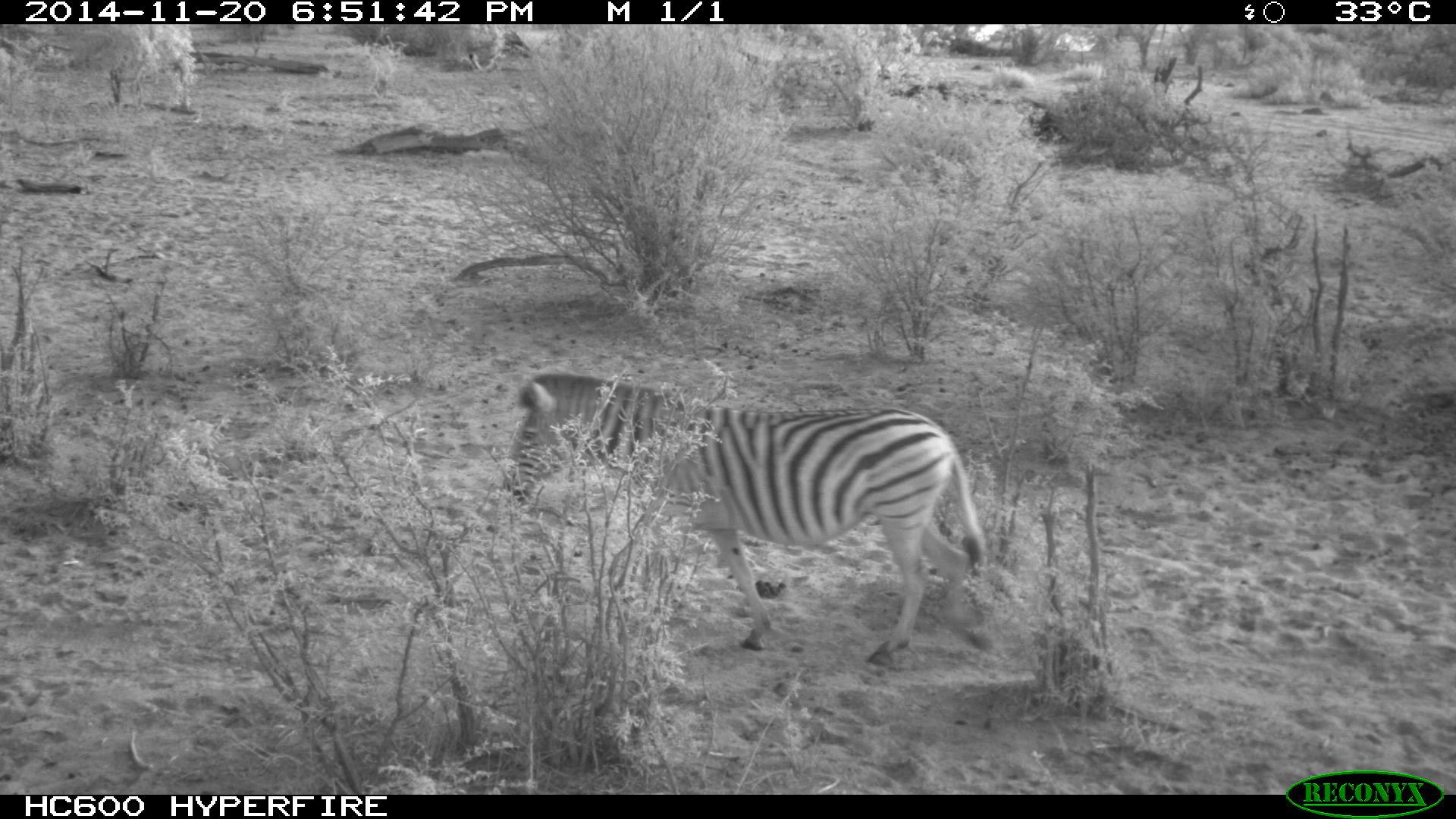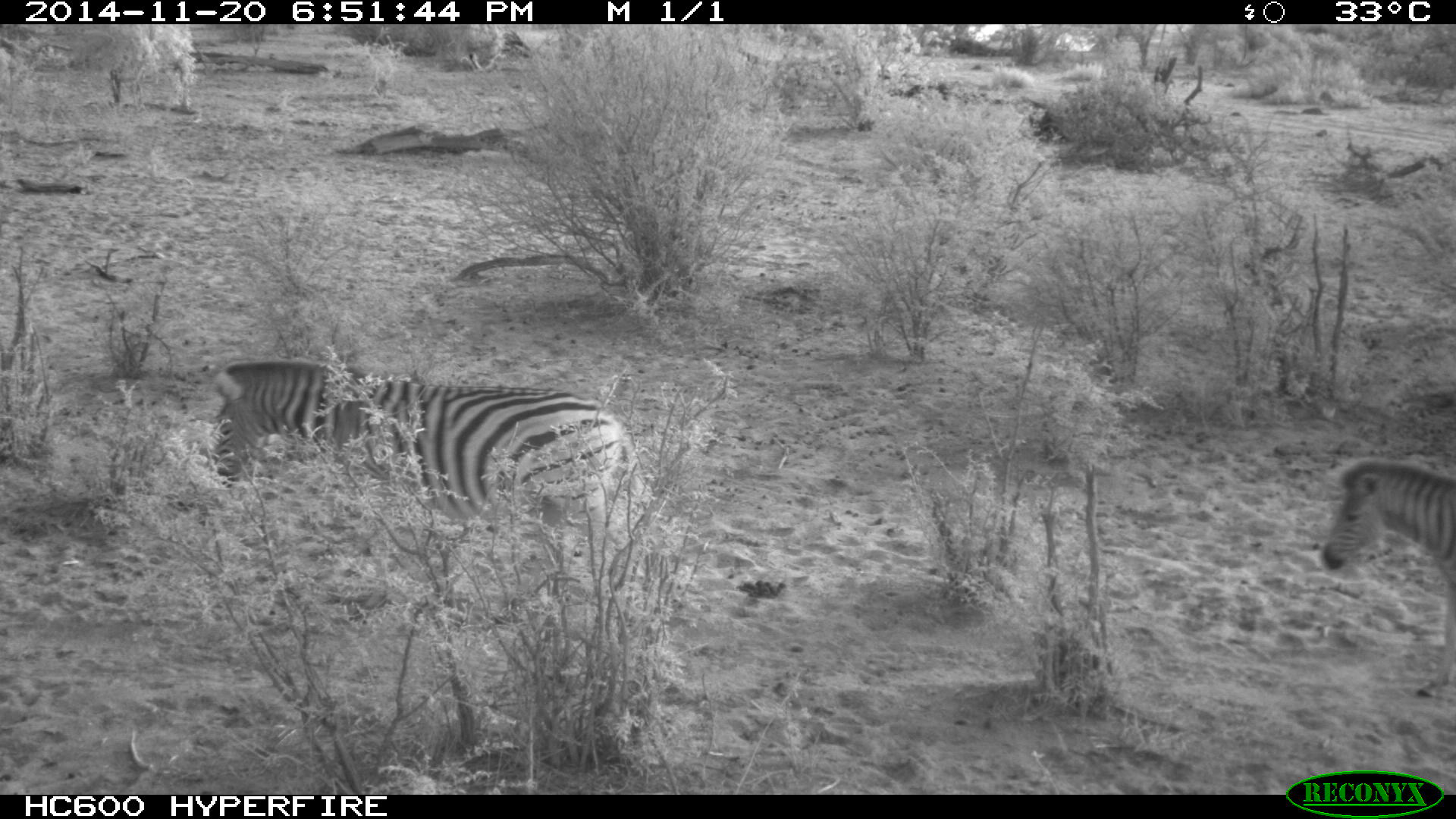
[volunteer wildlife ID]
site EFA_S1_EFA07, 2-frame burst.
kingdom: Animalia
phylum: Chordata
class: Mammalia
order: Perissodactyla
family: Equidae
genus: Equus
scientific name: Equus quagga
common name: plains zebra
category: zebraplains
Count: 2.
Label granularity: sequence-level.